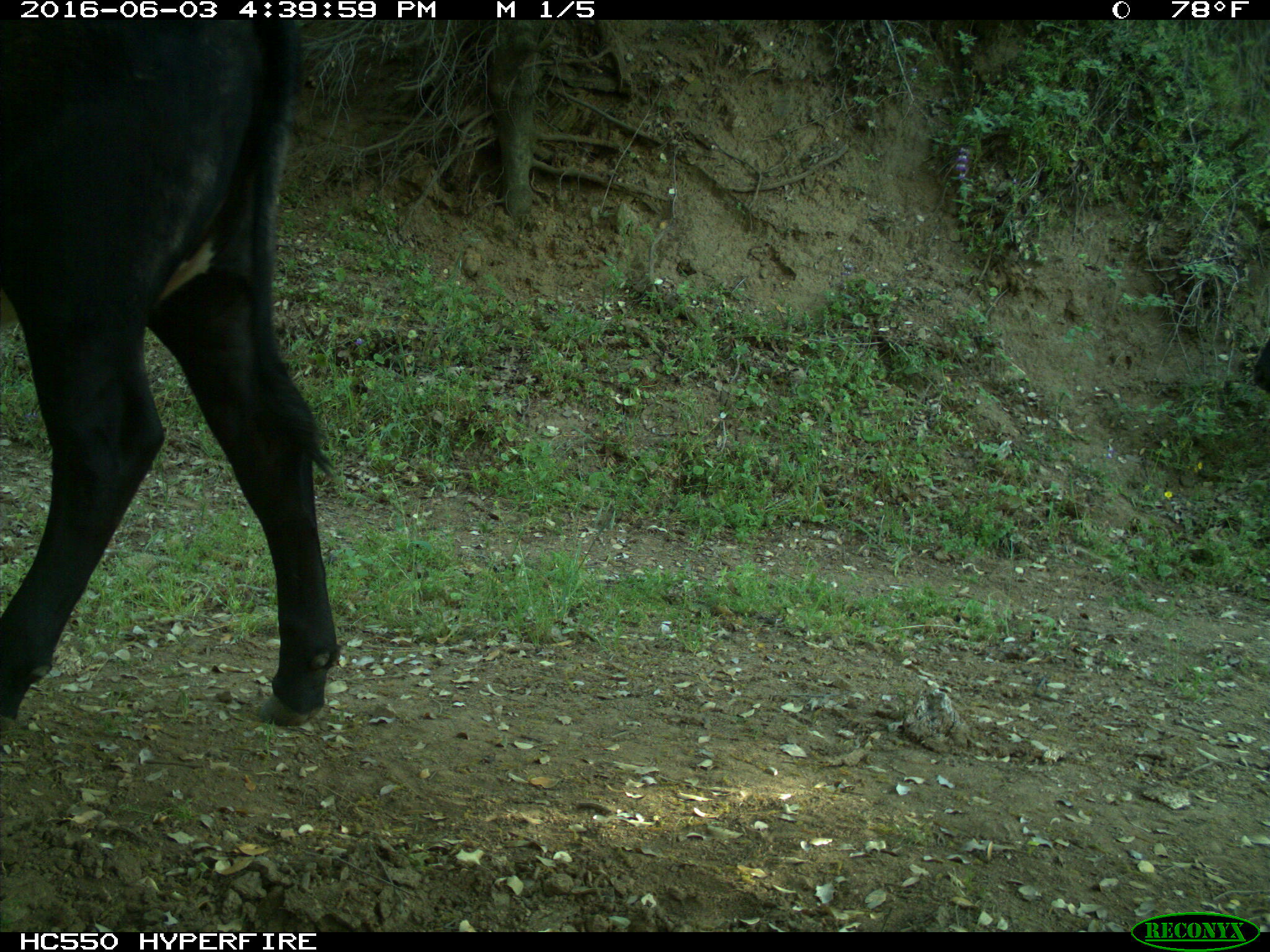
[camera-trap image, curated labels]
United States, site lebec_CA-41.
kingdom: Animalia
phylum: Chordata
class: Mammalia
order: Artiodactyla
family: Bovidae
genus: Bos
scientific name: Bos taurus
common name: domestic cow